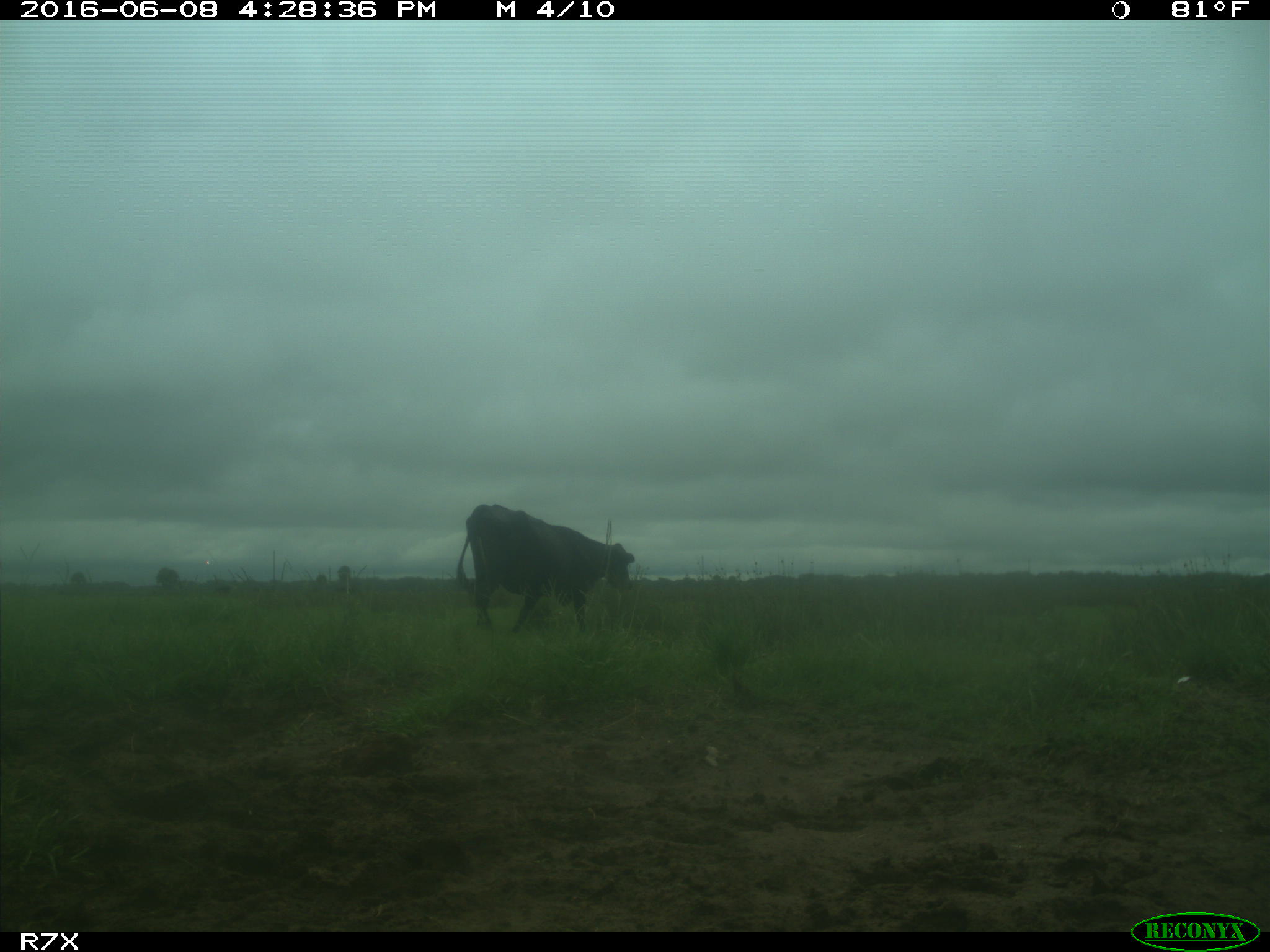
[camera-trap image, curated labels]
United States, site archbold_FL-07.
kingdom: Animalia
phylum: Chordata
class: Mammalia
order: Artiodactyla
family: Bovidae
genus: Bos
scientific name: Bos taurus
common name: domestic cow